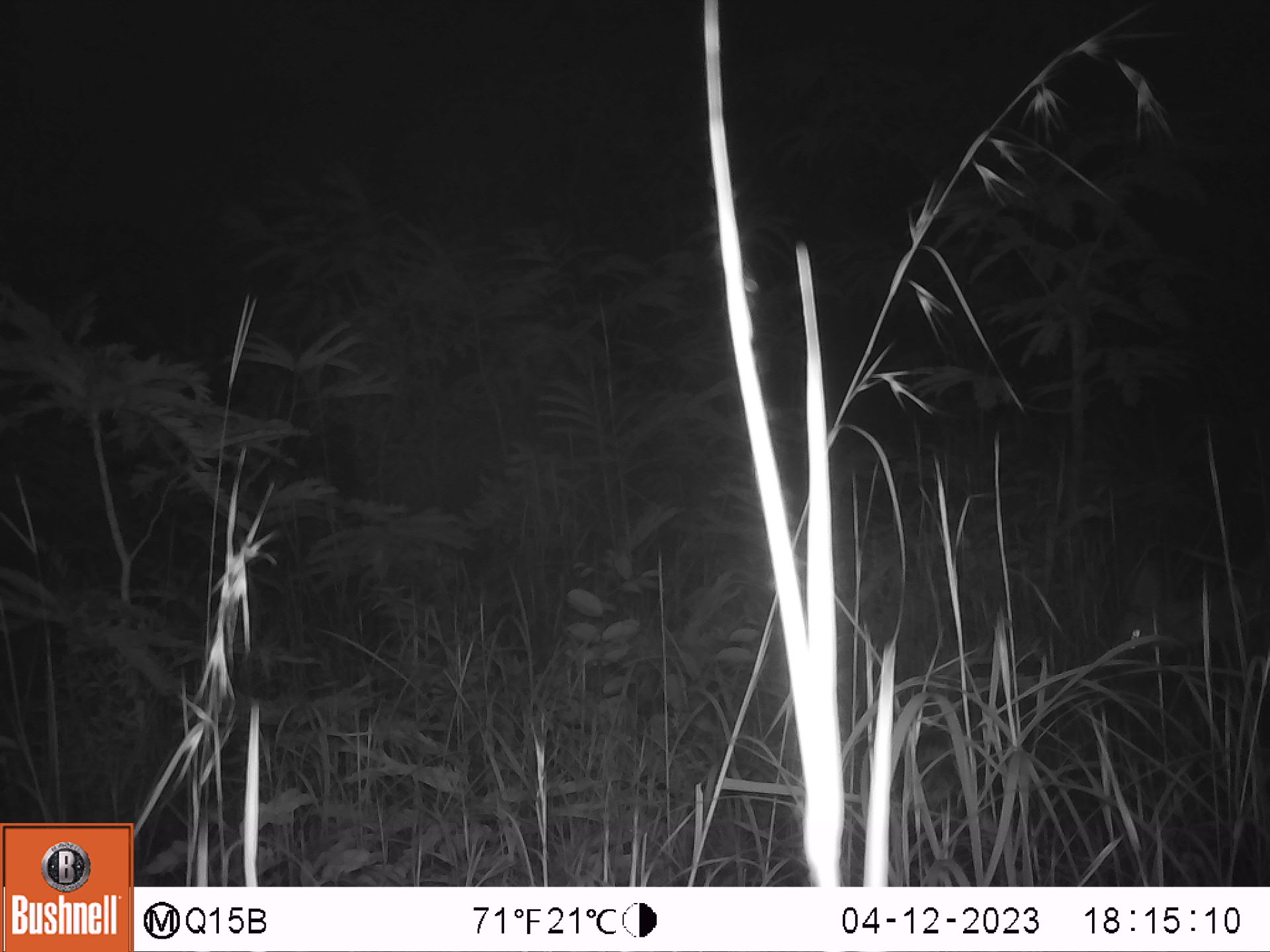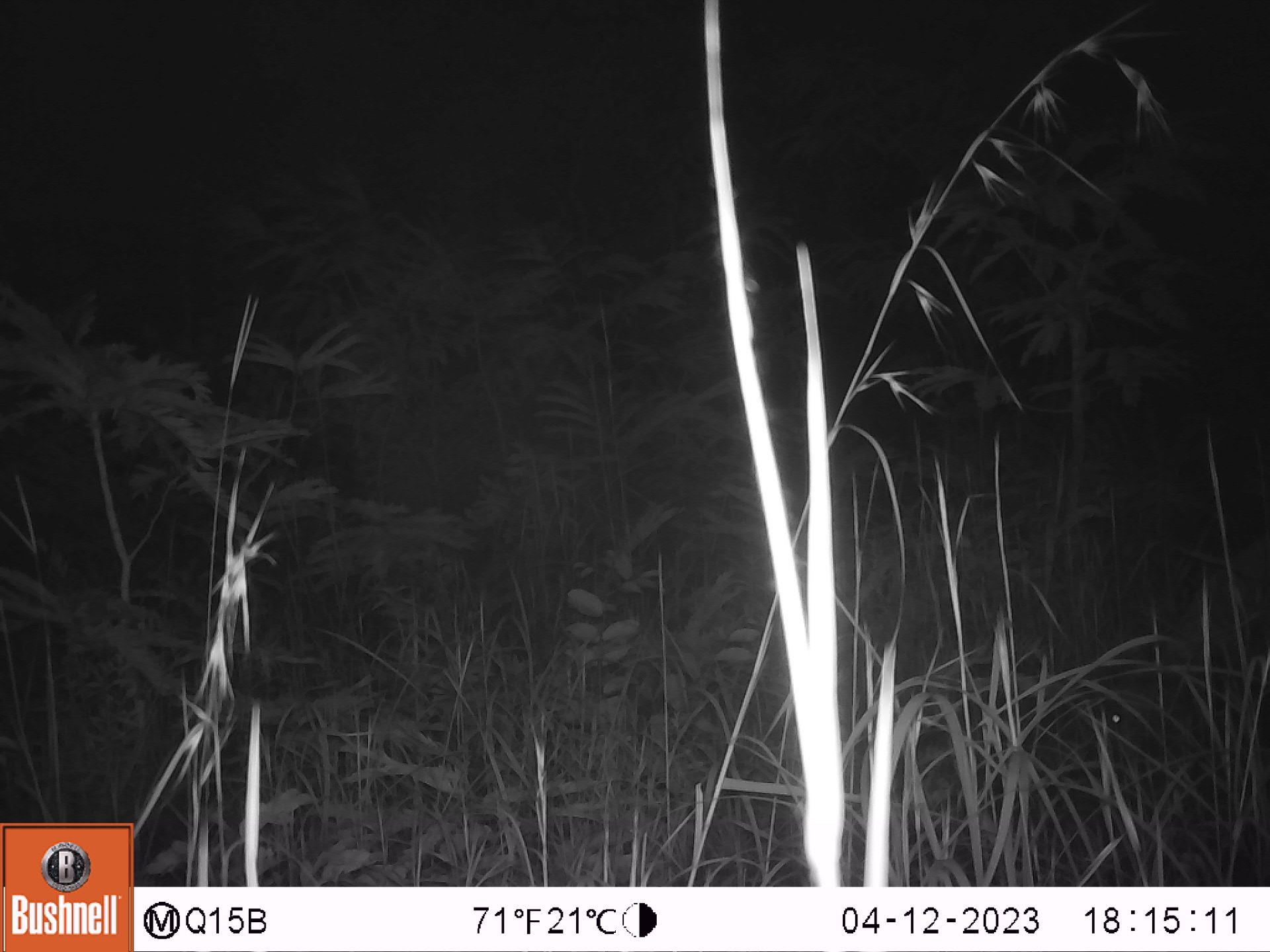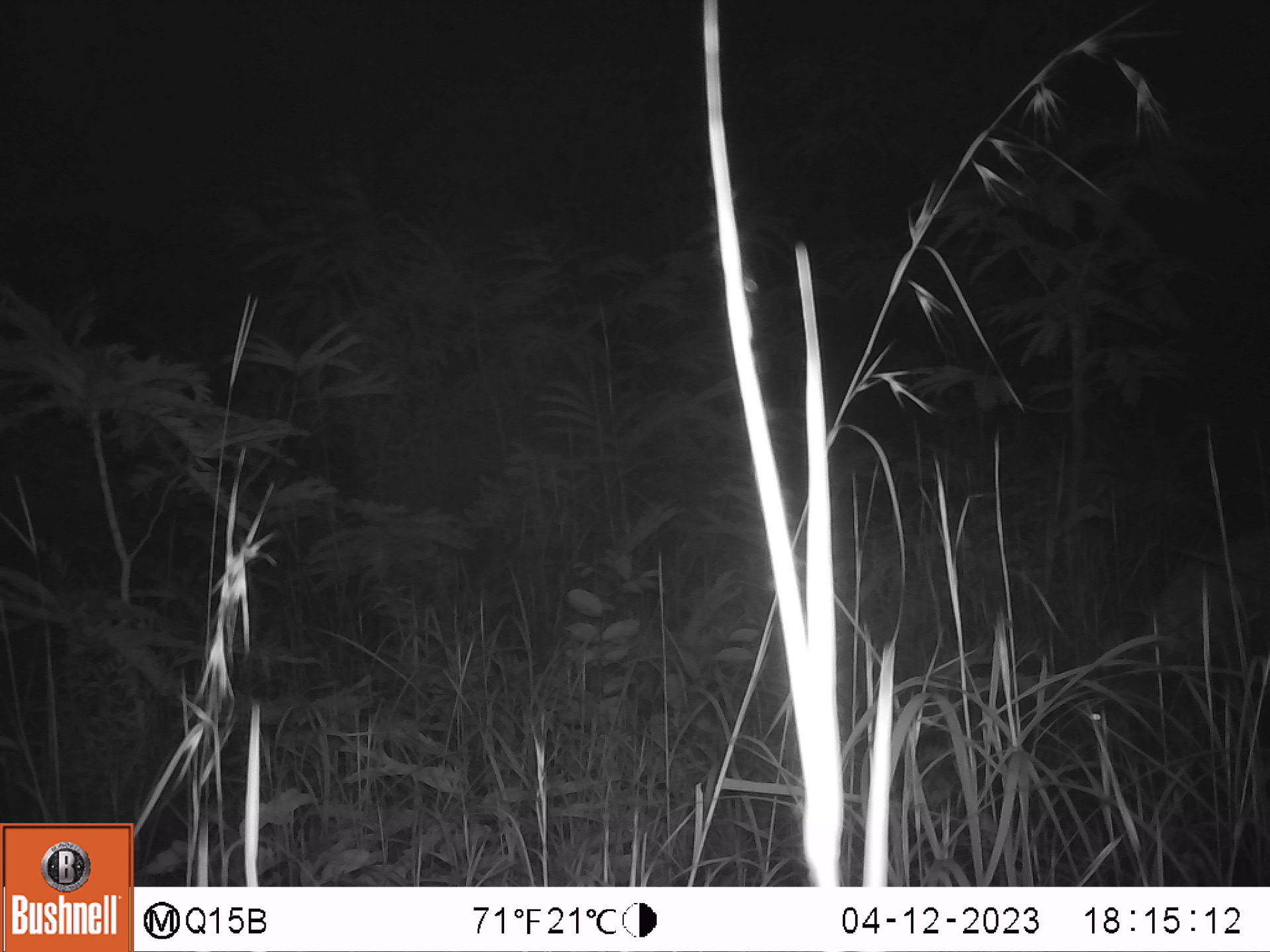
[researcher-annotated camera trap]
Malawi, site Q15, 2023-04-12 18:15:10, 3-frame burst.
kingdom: Animalia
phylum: Chordata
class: Mammalia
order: Artiodactyla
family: Bovidae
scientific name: Antilopinae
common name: small antelope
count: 1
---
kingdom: Animalia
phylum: Chordata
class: Mammalia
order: Artiodactyla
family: Suidae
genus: Potamochoerus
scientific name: Potamochoerus larvatus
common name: bushpig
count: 1